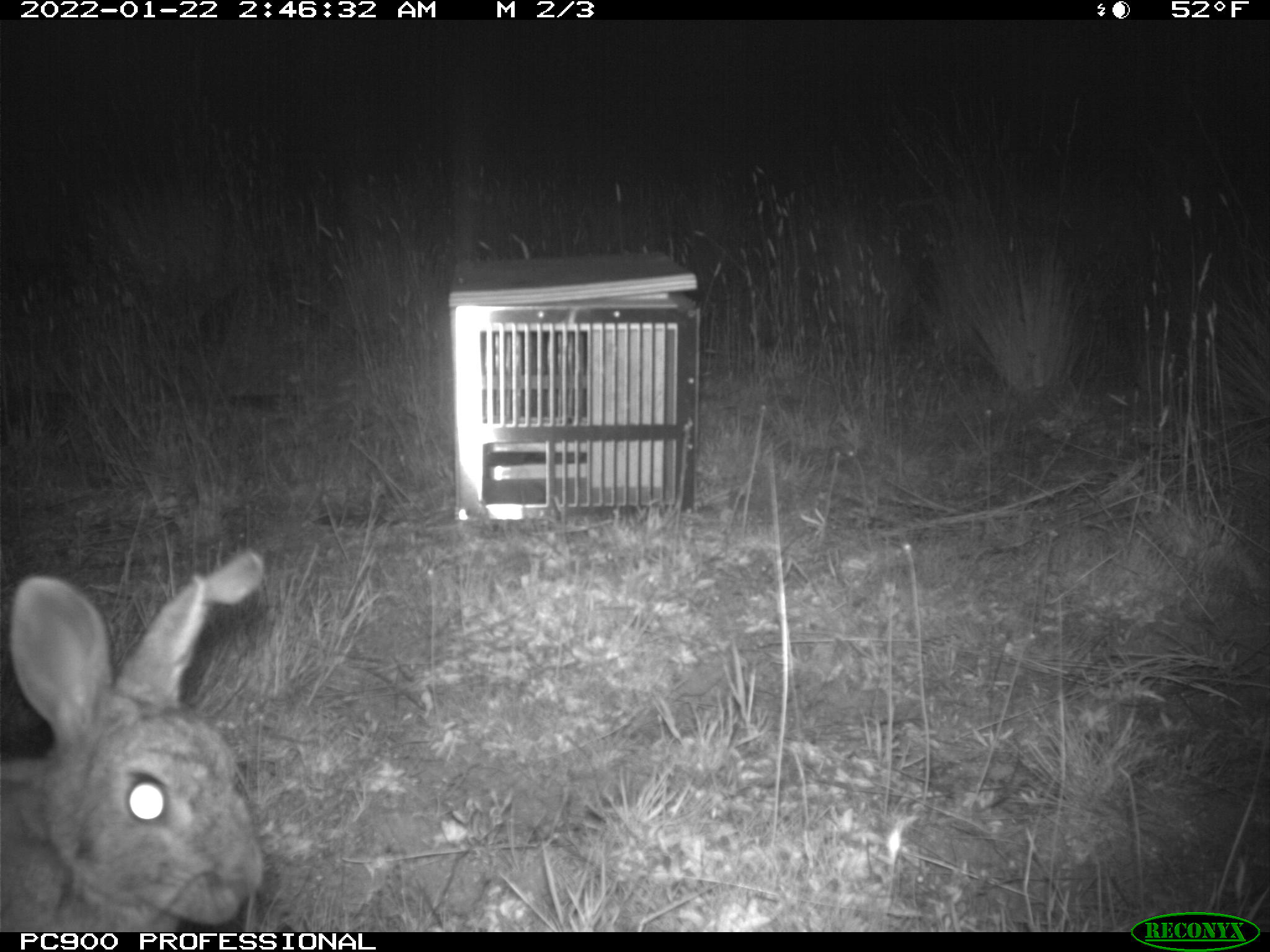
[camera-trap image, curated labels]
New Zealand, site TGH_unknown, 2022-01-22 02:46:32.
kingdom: Animalia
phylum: Chordata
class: Mammalia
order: Lagomorpha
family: Leporidae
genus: Oryctolagus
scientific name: Oryctolagus cuniculus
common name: european rabbit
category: rabbit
Rabbit (european rabbit) (Oryctolagus cuniculus).